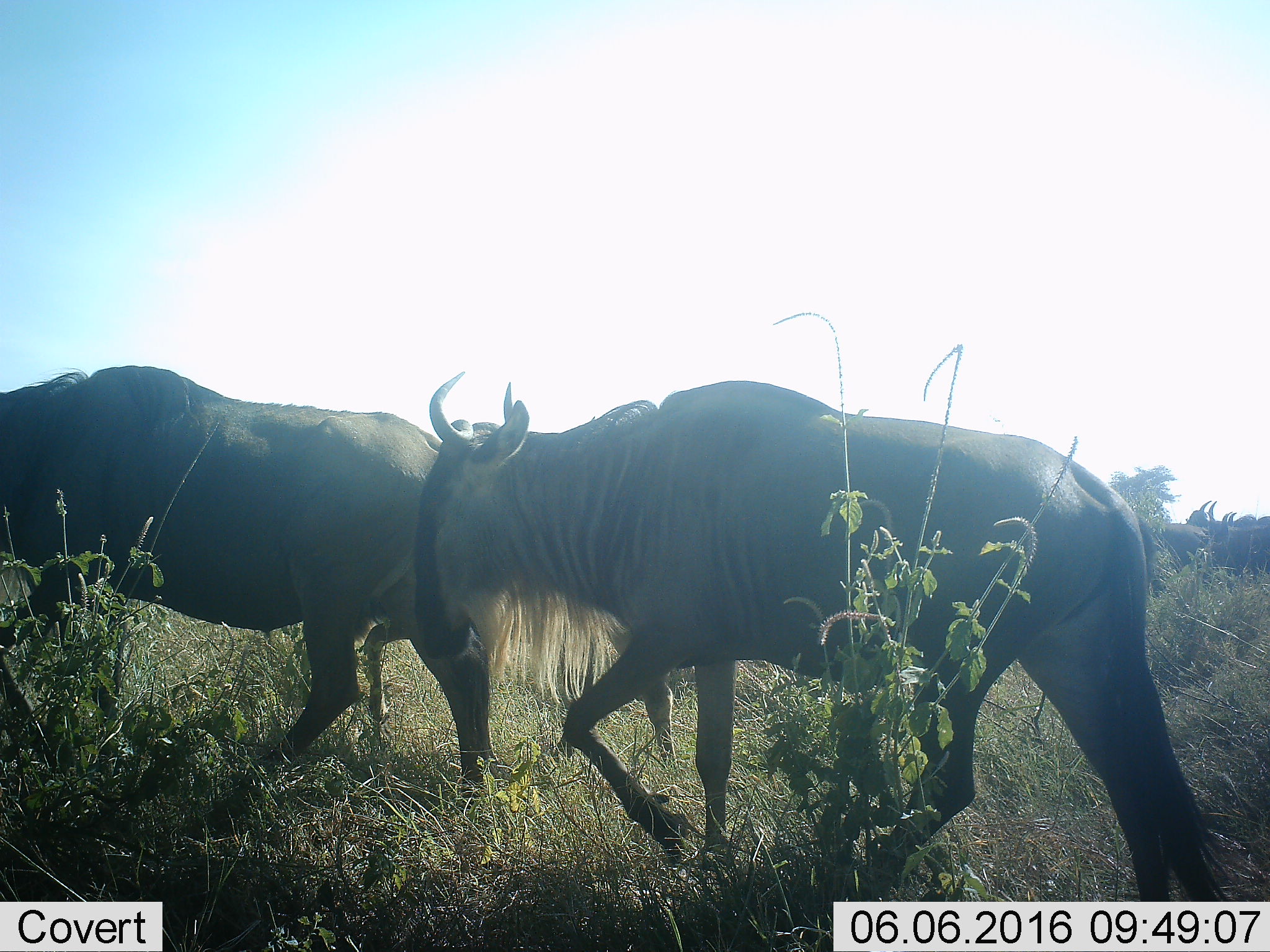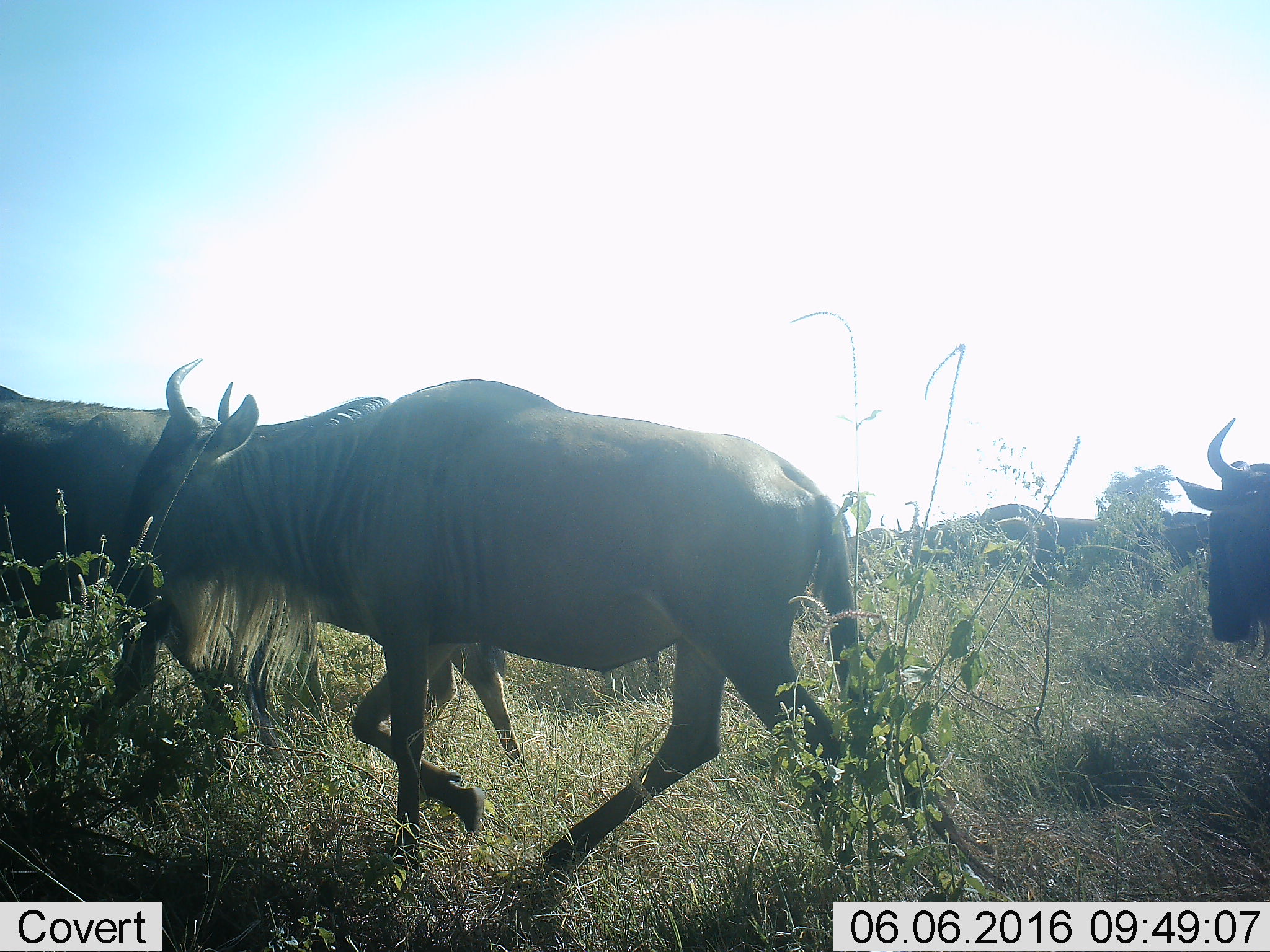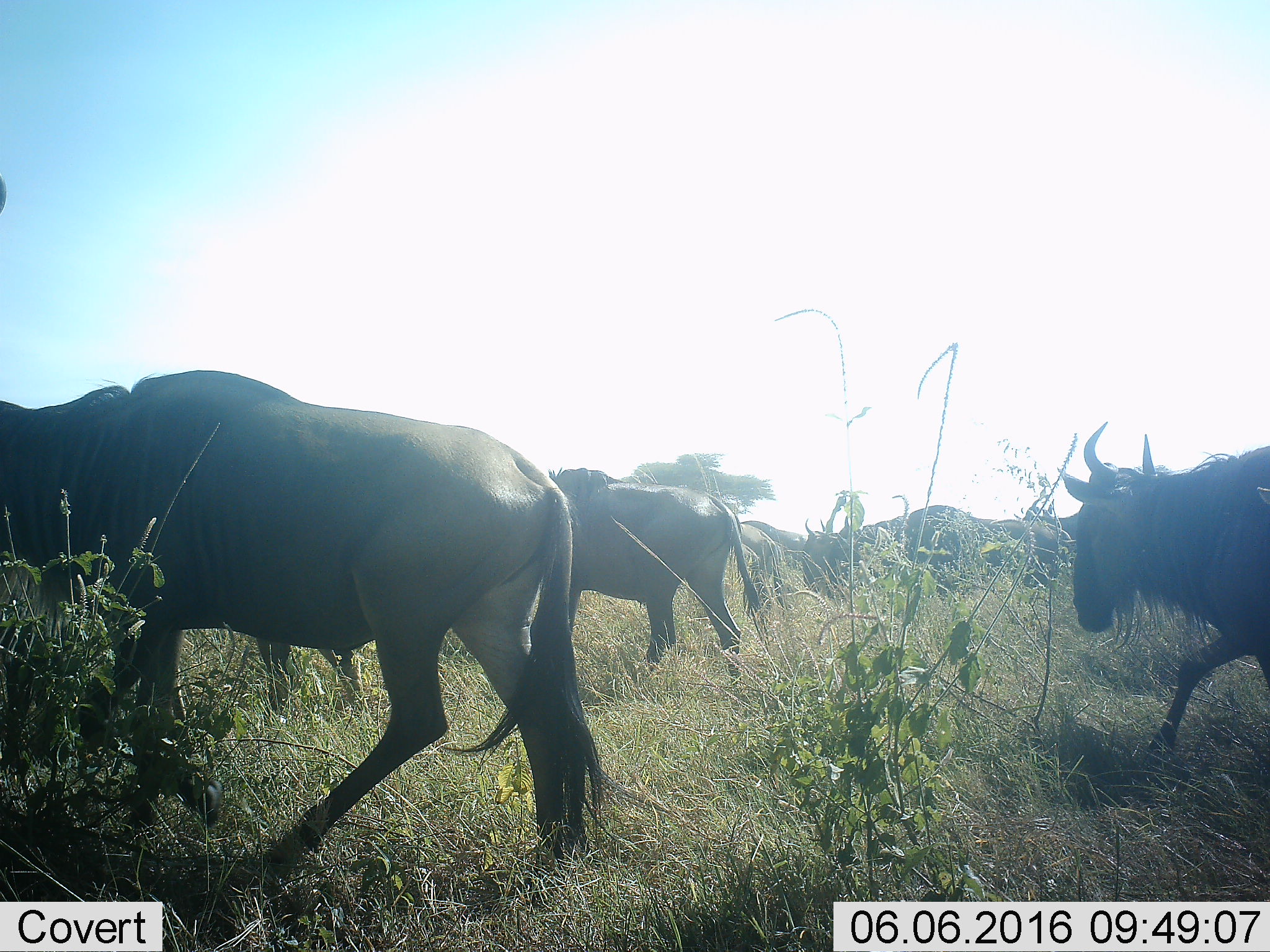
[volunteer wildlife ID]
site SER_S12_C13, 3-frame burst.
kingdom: Animalia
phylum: Chordata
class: Mammalia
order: Artiodactyla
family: Bovidae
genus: Connochaetes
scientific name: Connochaetes taurinus taurinus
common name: blue wildebeest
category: wildebeestblue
Wildebeestblue (blue wildebeest) (Connochaetes taurinus taurinus), count 11-50. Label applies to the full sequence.